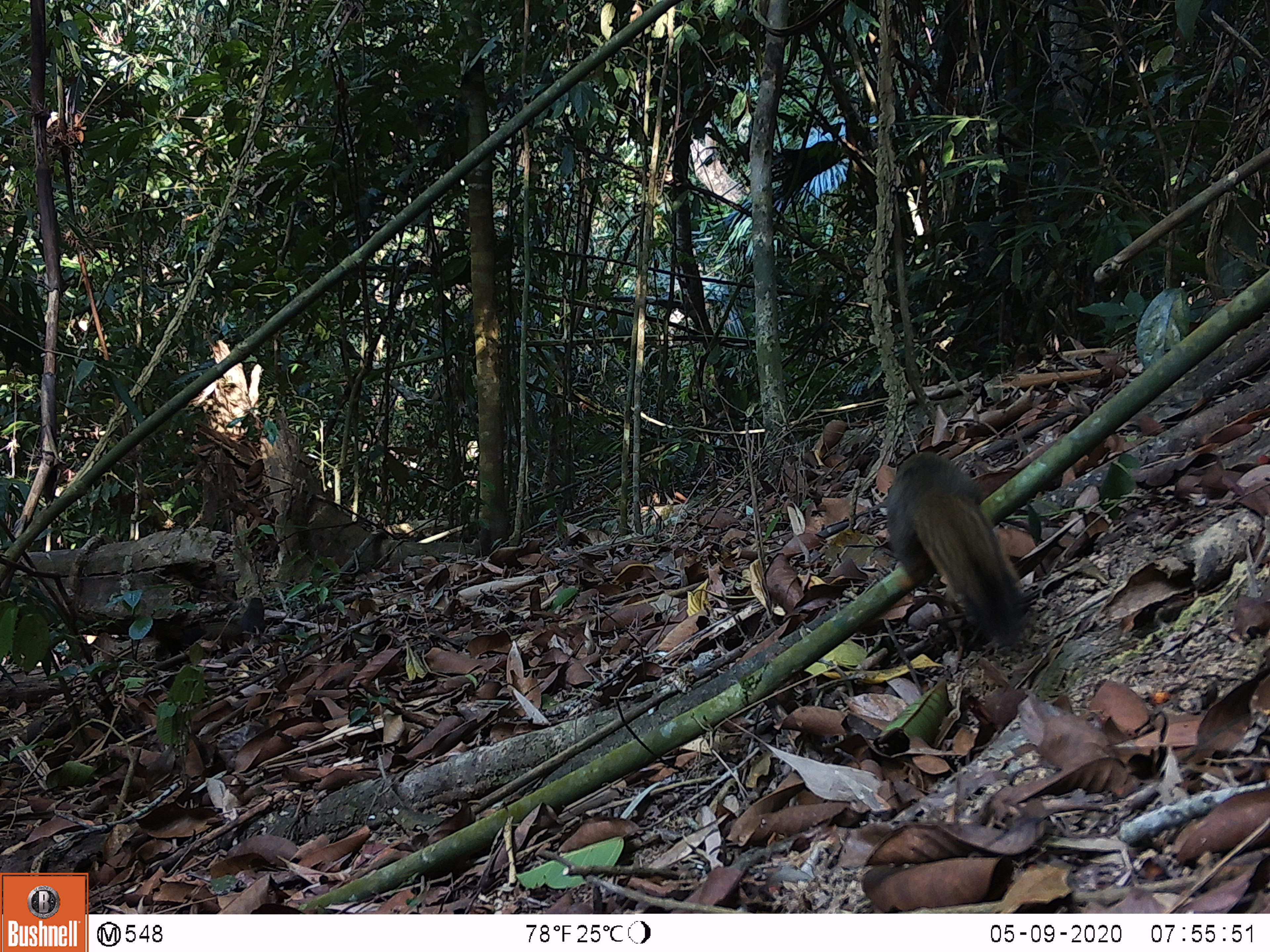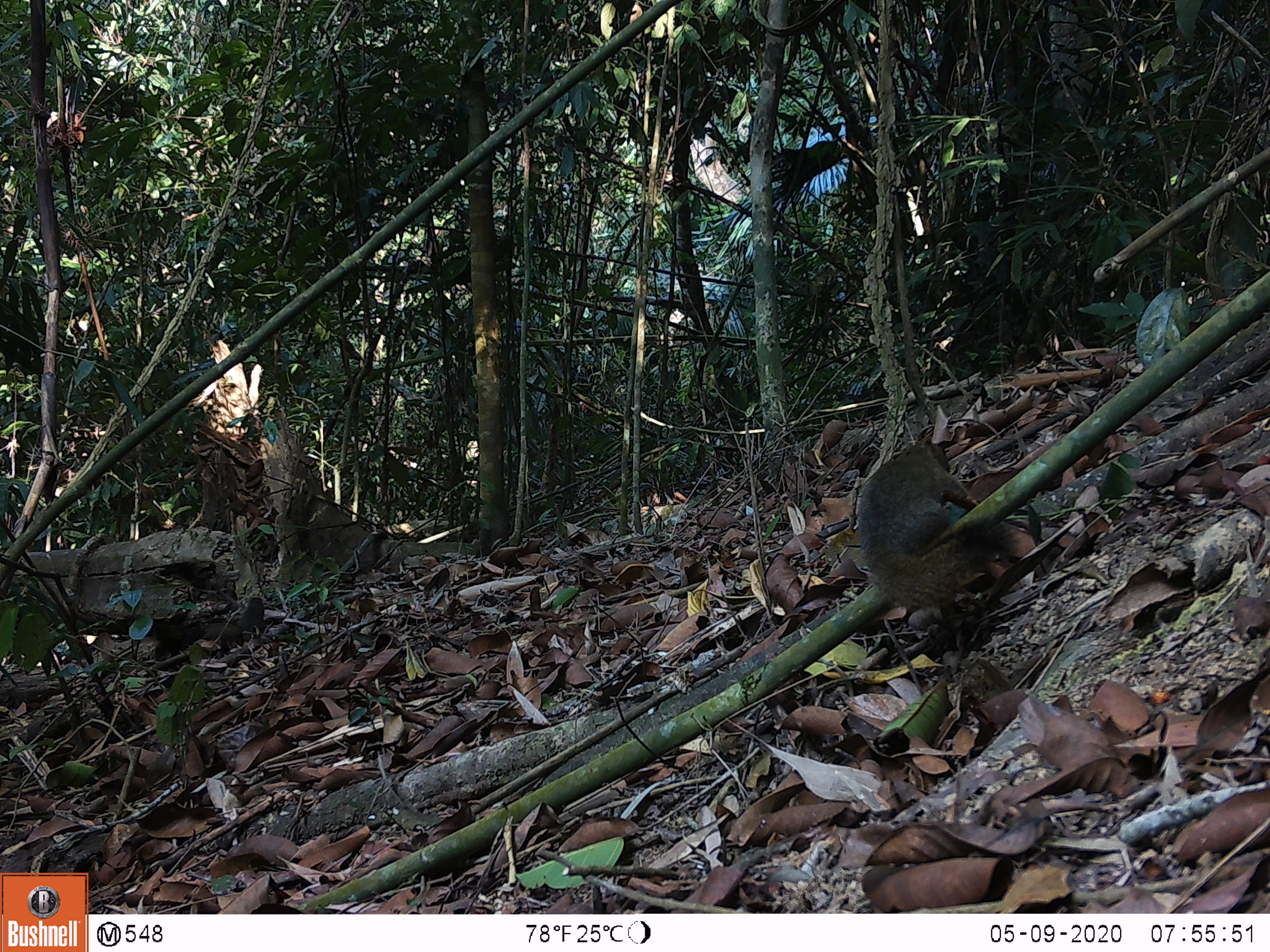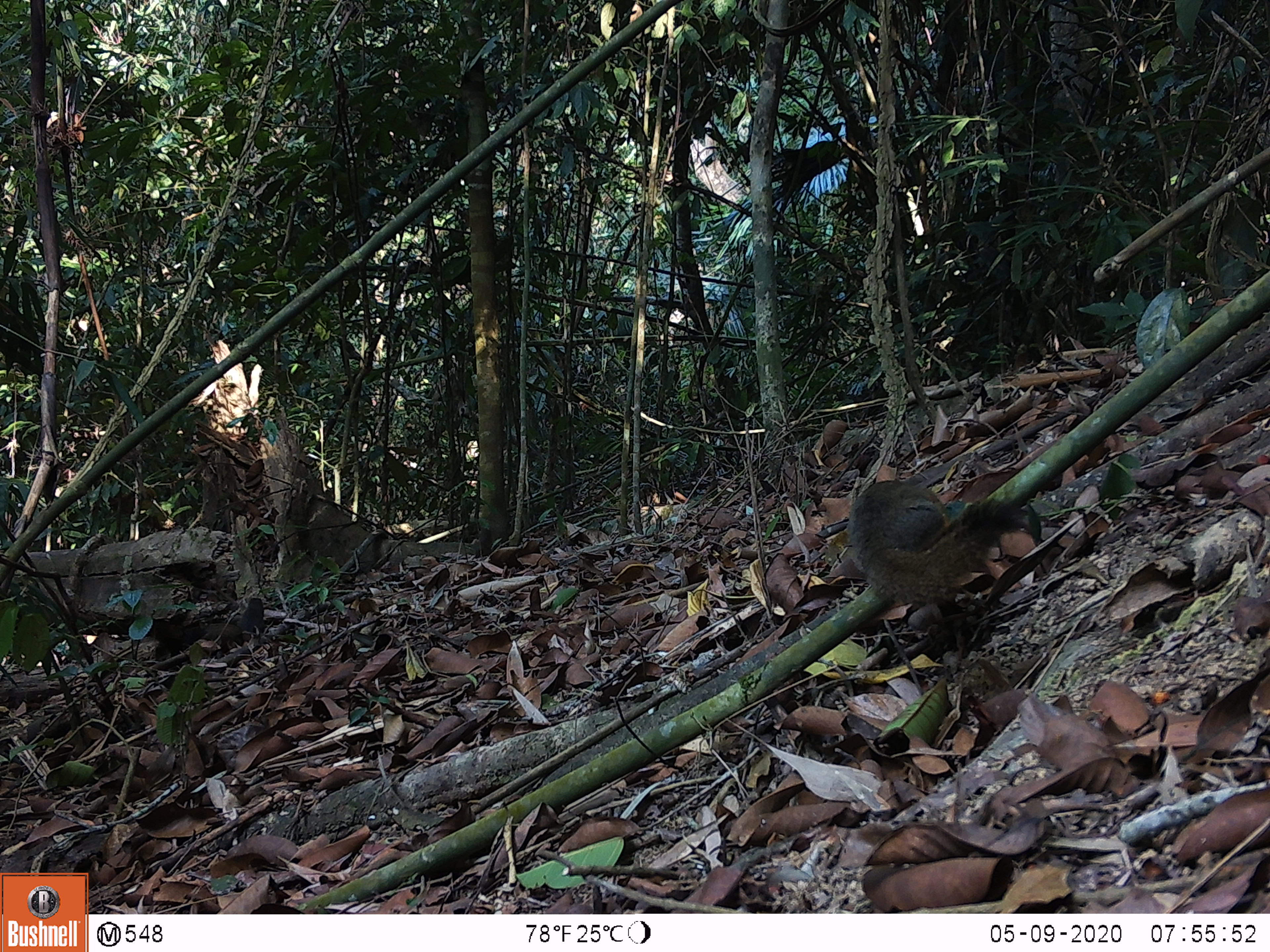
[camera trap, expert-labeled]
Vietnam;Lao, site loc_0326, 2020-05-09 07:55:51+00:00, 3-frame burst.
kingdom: Animalia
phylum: Chordata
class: Mammalia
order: Rodentia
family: Sciuridae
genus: Callosciurus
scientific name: Callosciurus erythraeus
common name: pallas's squirrel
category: pallass squirrel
Pallass squirrel (pallas's squirrel) (Callosciurus erythraeus). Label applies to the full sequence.